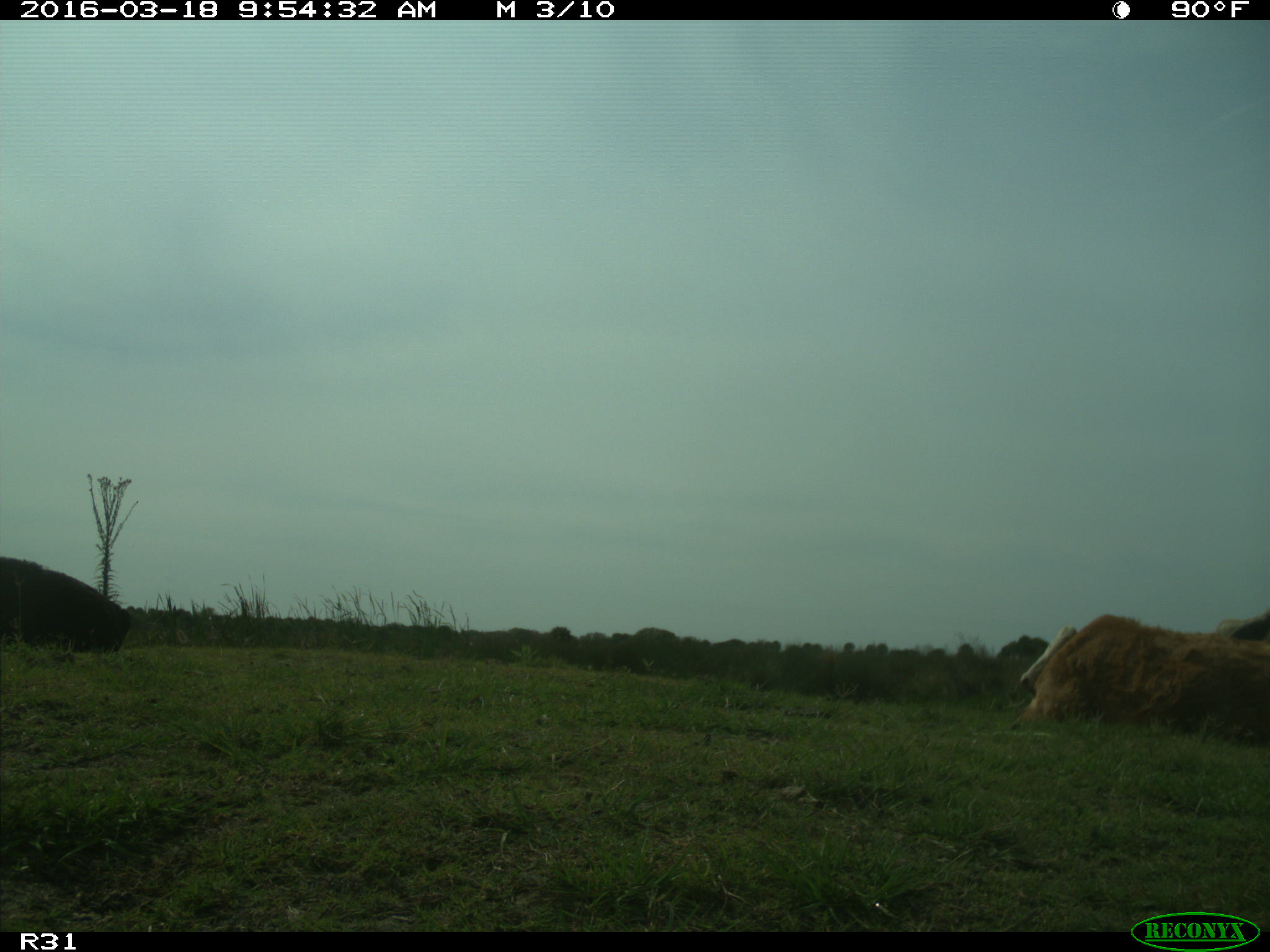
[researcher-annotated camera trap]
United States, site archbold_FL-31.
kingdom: Animalia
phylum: Chordata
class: Mammalia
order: Artiodactyla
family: Bovidae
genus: Bos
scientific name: Bos taurus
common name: domestic cow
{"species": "Bos taurus (domestic cow)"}